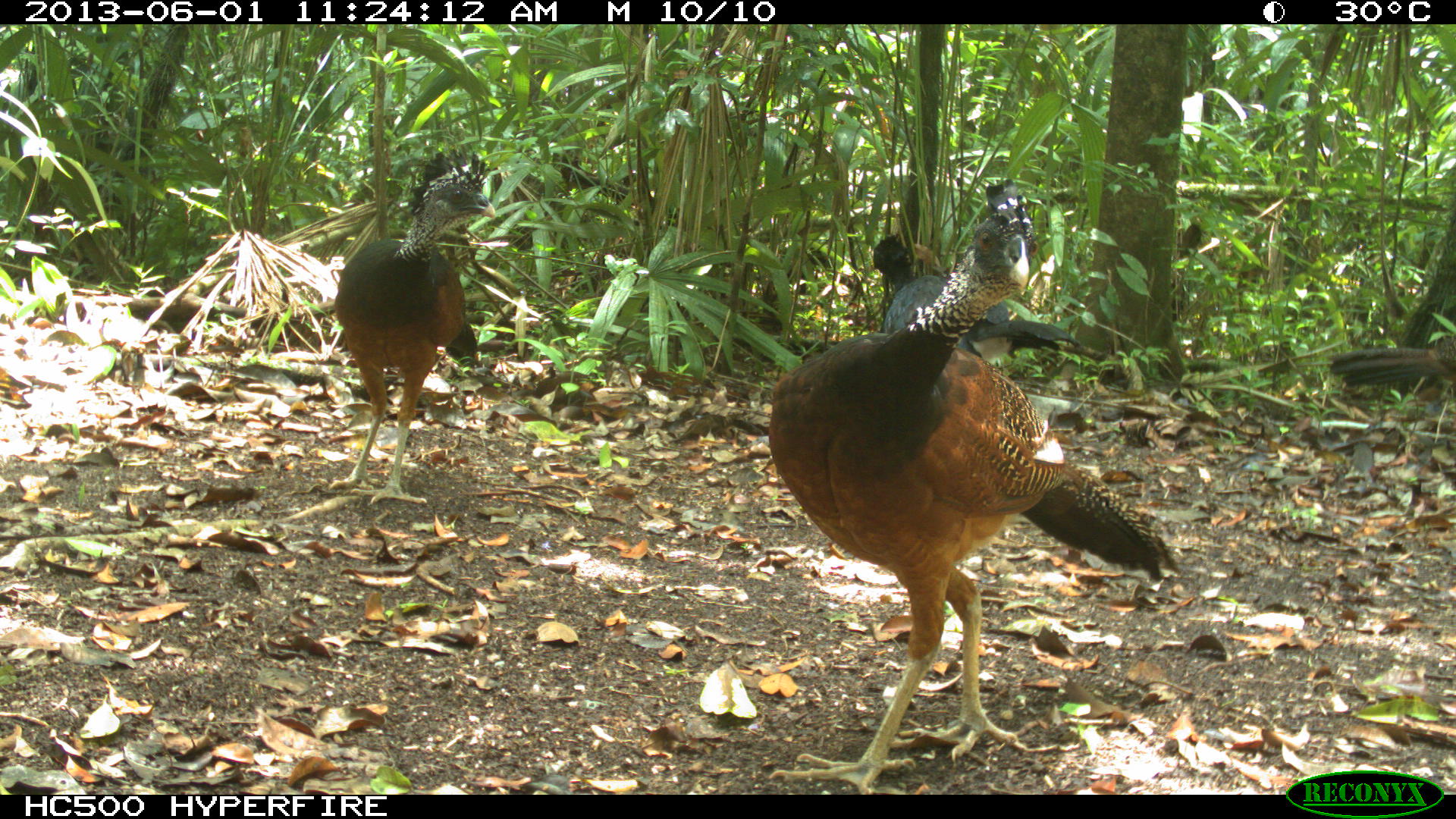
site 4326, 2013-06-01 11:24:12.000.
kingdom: Animalia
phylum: Chordata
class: Aves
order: Galliformes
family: Cracidae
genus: Crax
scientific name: Crax rubra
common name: great curassow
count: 4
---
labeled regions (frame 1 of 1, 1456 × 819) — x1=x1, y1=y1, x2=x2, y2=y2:
crax rubra: x1=760, y1=174, x2=1184, y2=793; x1=322, y1=143, x2=499, y2=508; x1=858, y1=230, x2=1098, y2=363; x1=1326, y1=332, x2=1456, y2=396